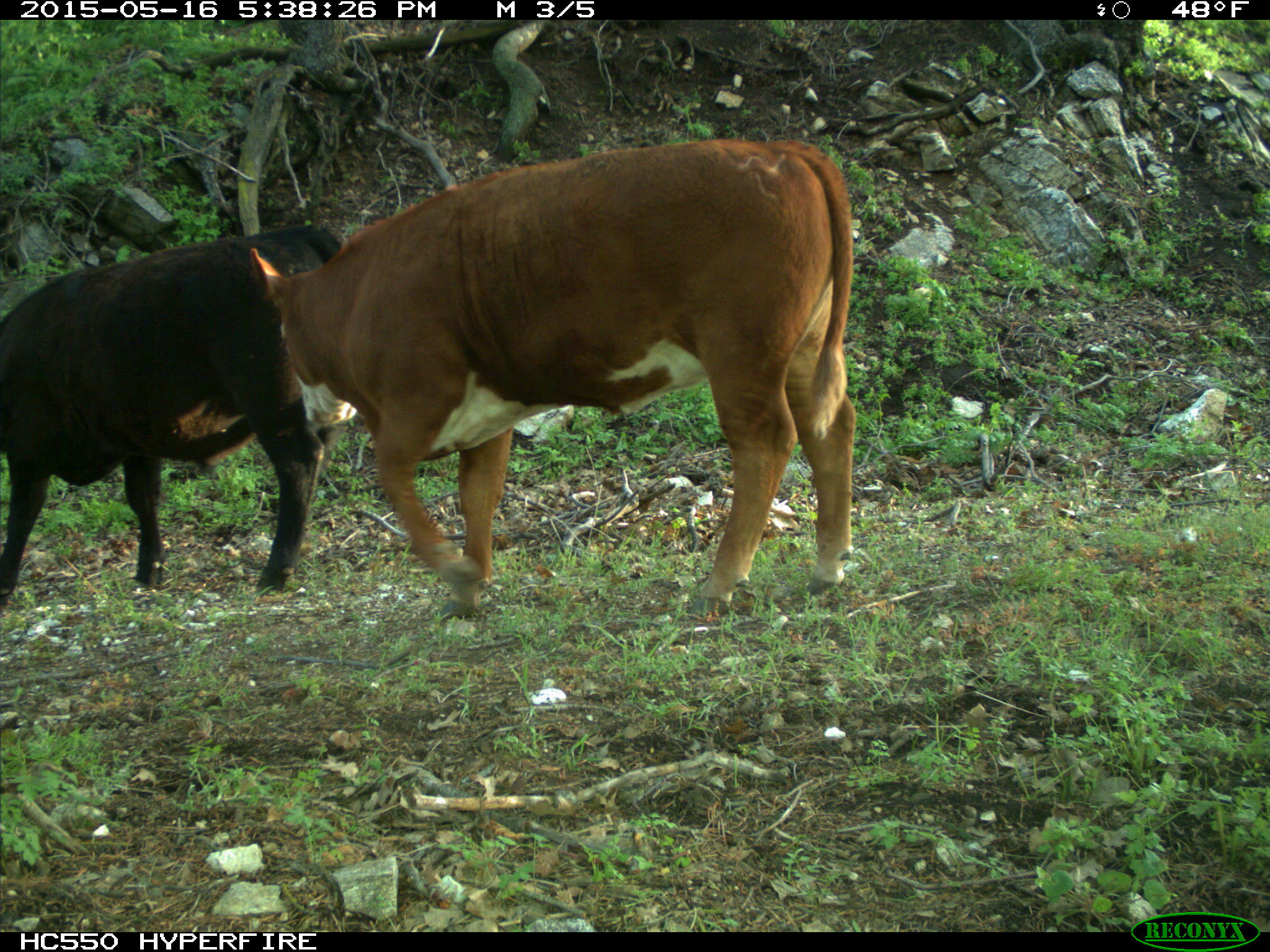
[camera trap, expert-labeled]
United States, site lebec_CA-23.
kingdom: Animalia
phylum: Chordata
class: Mammalia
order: Artiodactyla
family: Bovidae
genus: Bos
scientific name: Bos taurus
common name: domestic cow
Bos taurus (domestic cow).